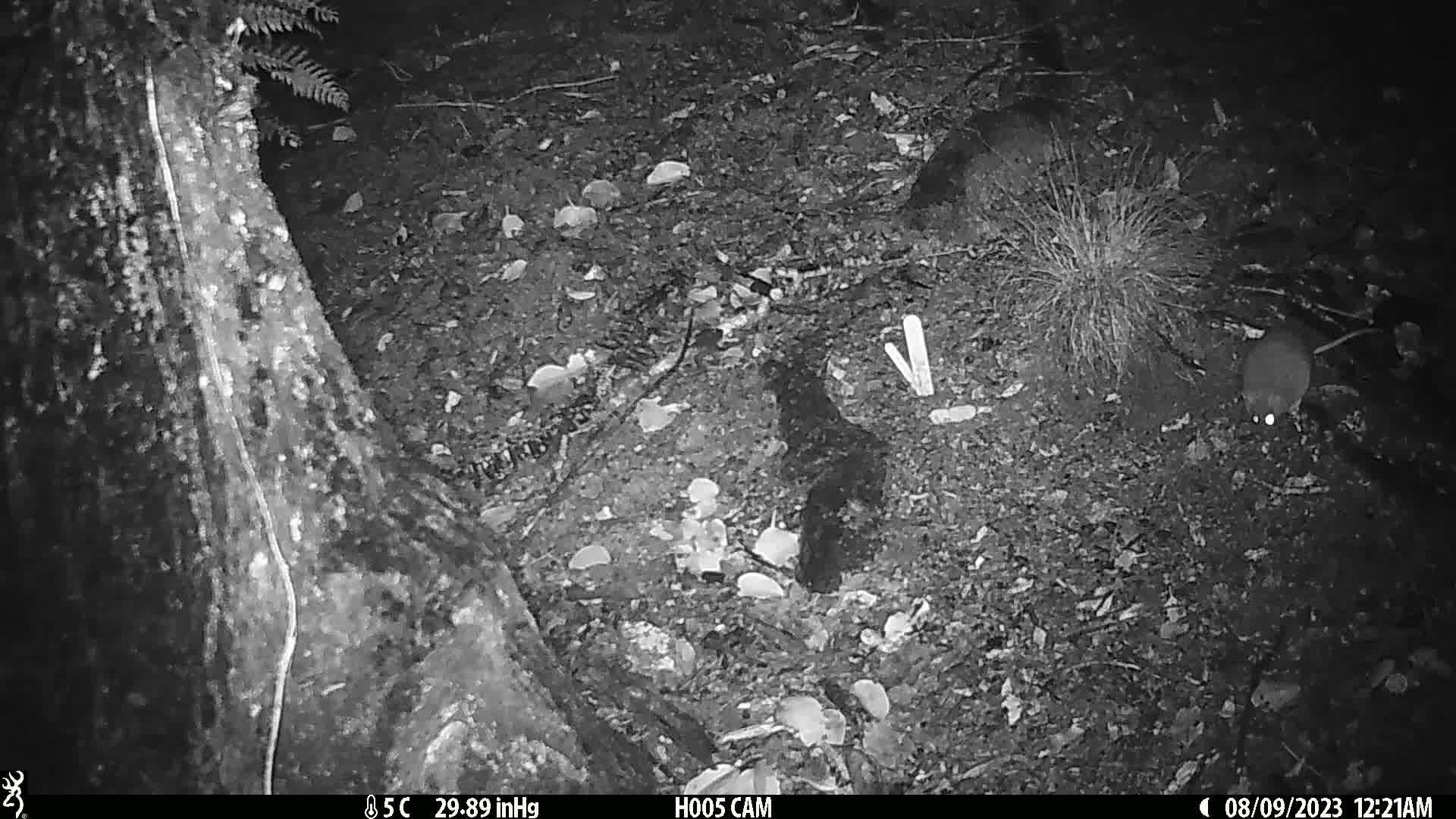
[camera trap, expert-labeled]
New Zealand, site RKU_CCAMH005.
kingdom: Animalia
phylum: Chordata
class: Mammalia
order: Rodentia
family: Muridae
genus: Rattus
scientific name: Rattus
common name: rat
Rat (Rattus).